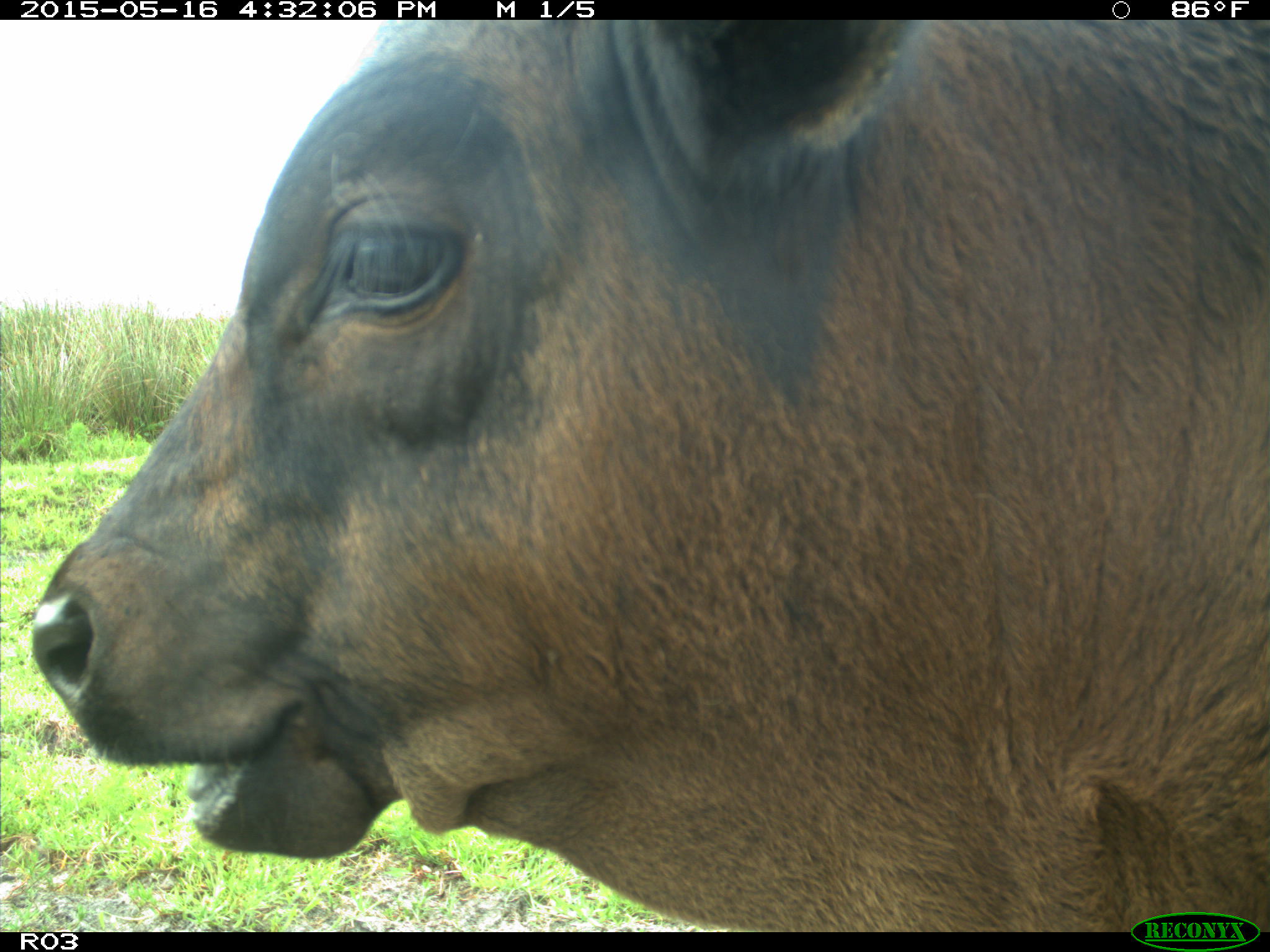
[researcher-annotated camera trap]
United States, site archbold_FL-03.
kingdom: Animalia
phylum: Chordata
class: Mammalia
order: Artiodactyla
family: Bovidae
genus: Bos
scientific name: Bos taurus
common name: domestic cow